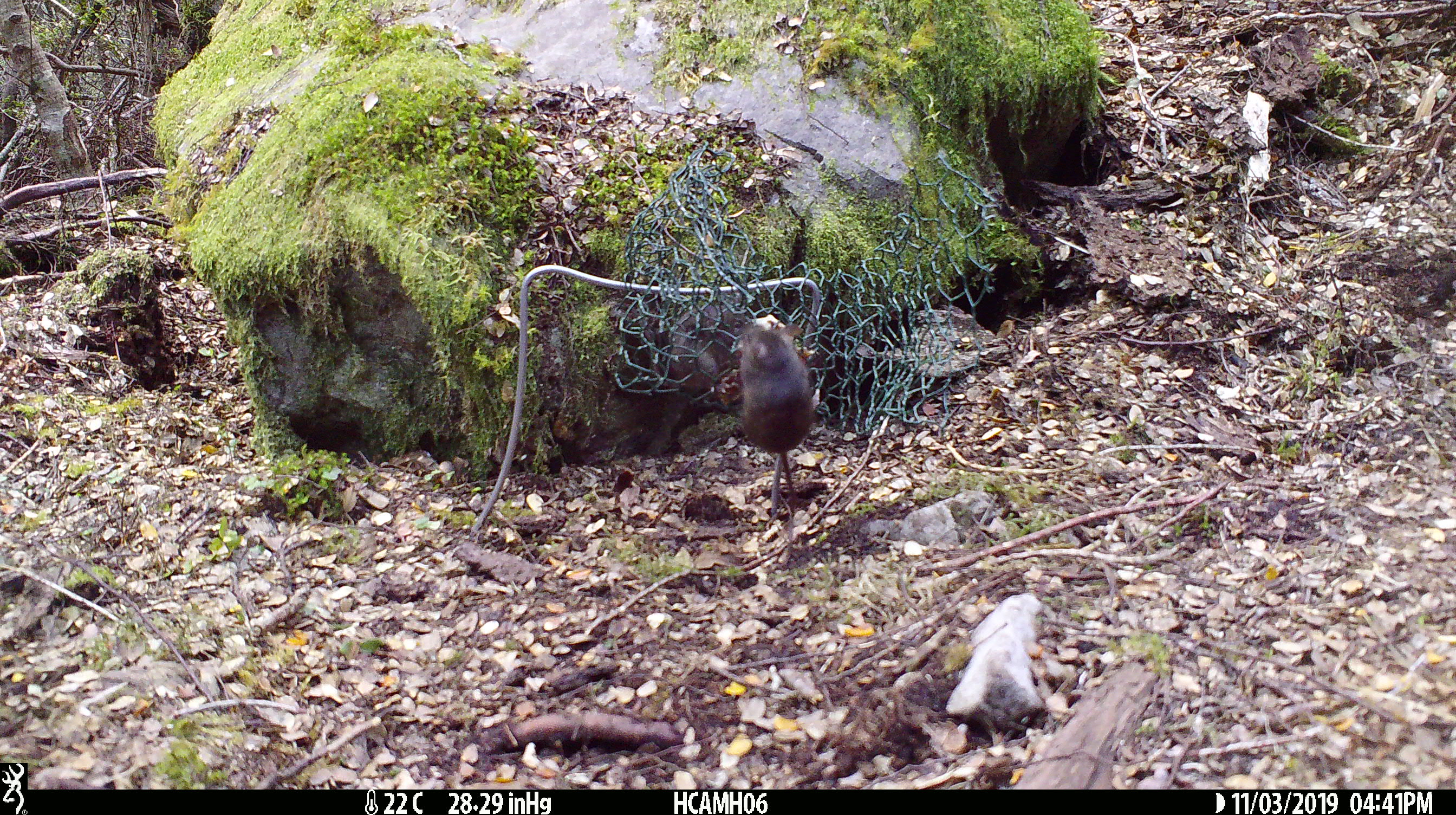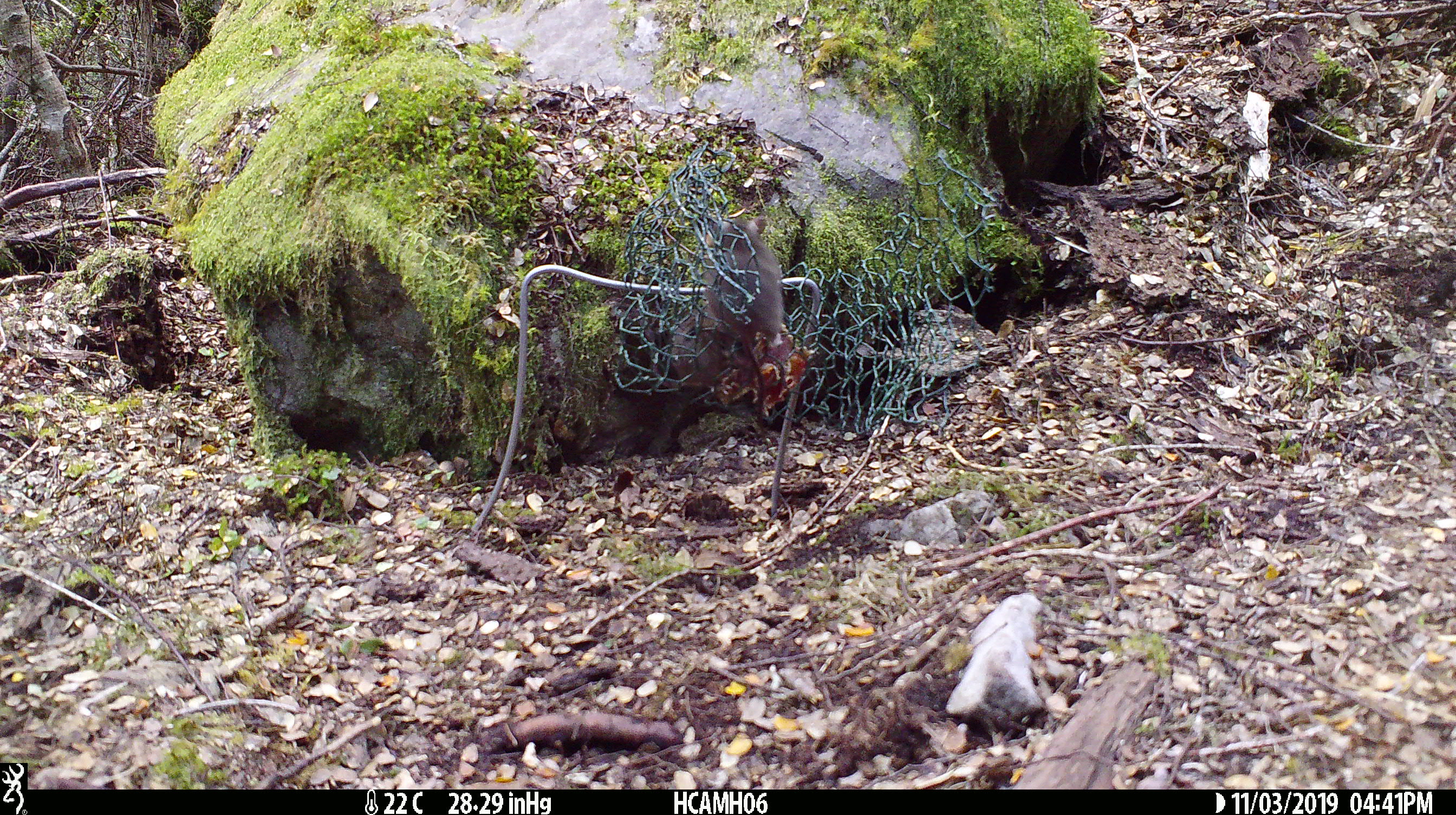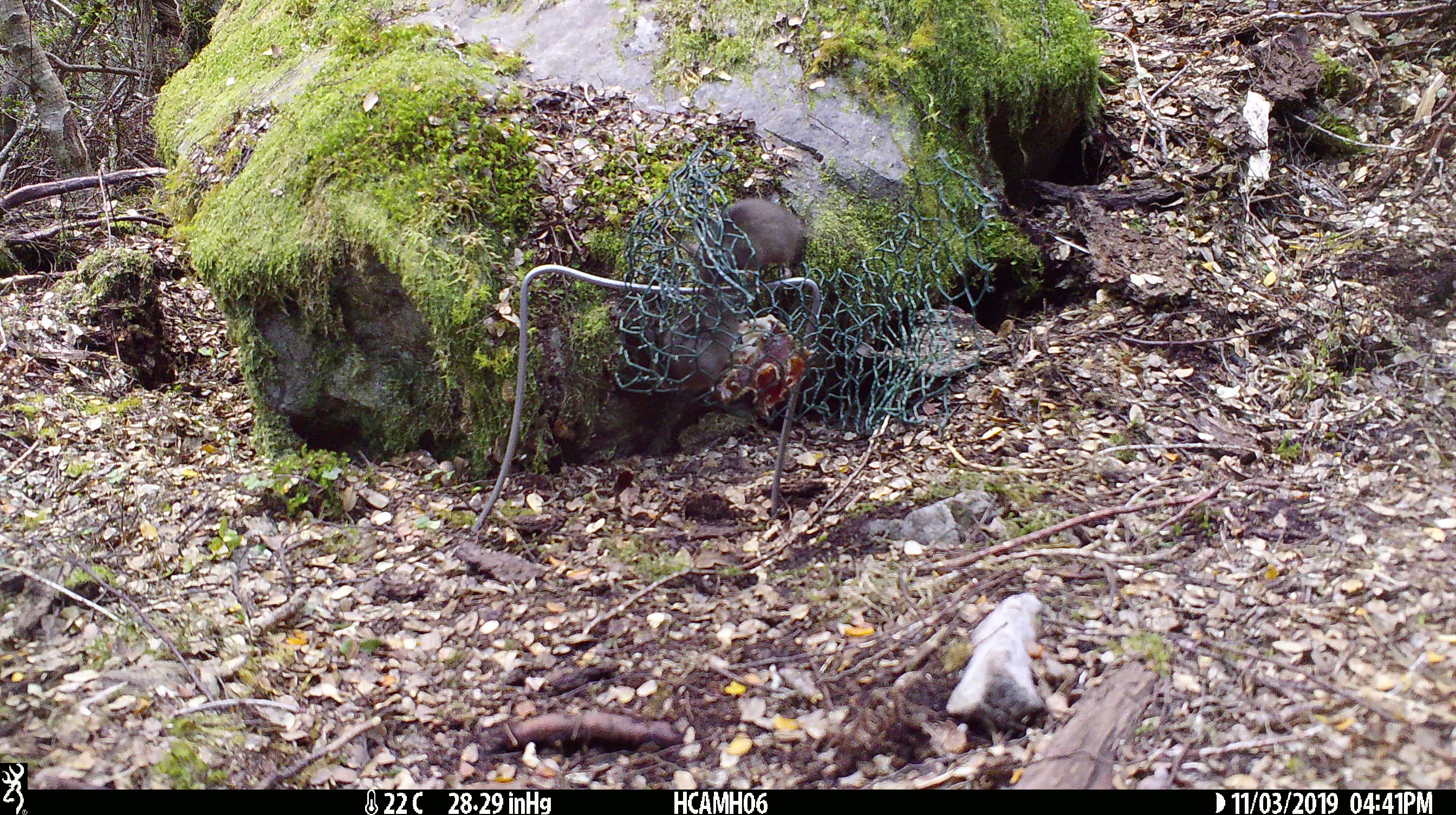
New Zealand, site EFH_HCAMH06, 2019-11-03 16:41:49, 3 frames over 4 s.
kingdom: Animalia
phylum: Chordata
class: Mammalia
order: Rodentia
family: Muridae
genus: Mus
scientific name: Mus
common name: mouse